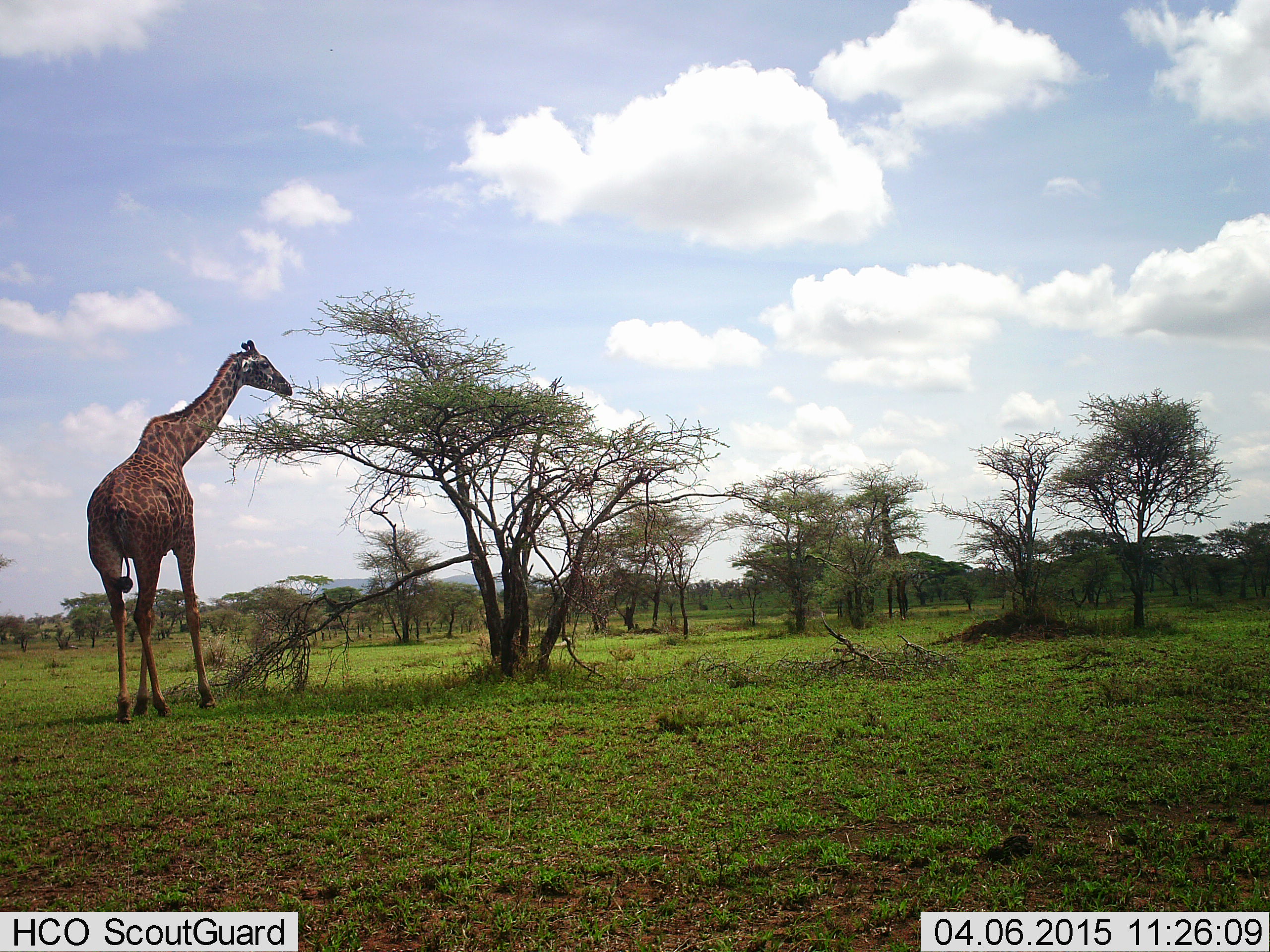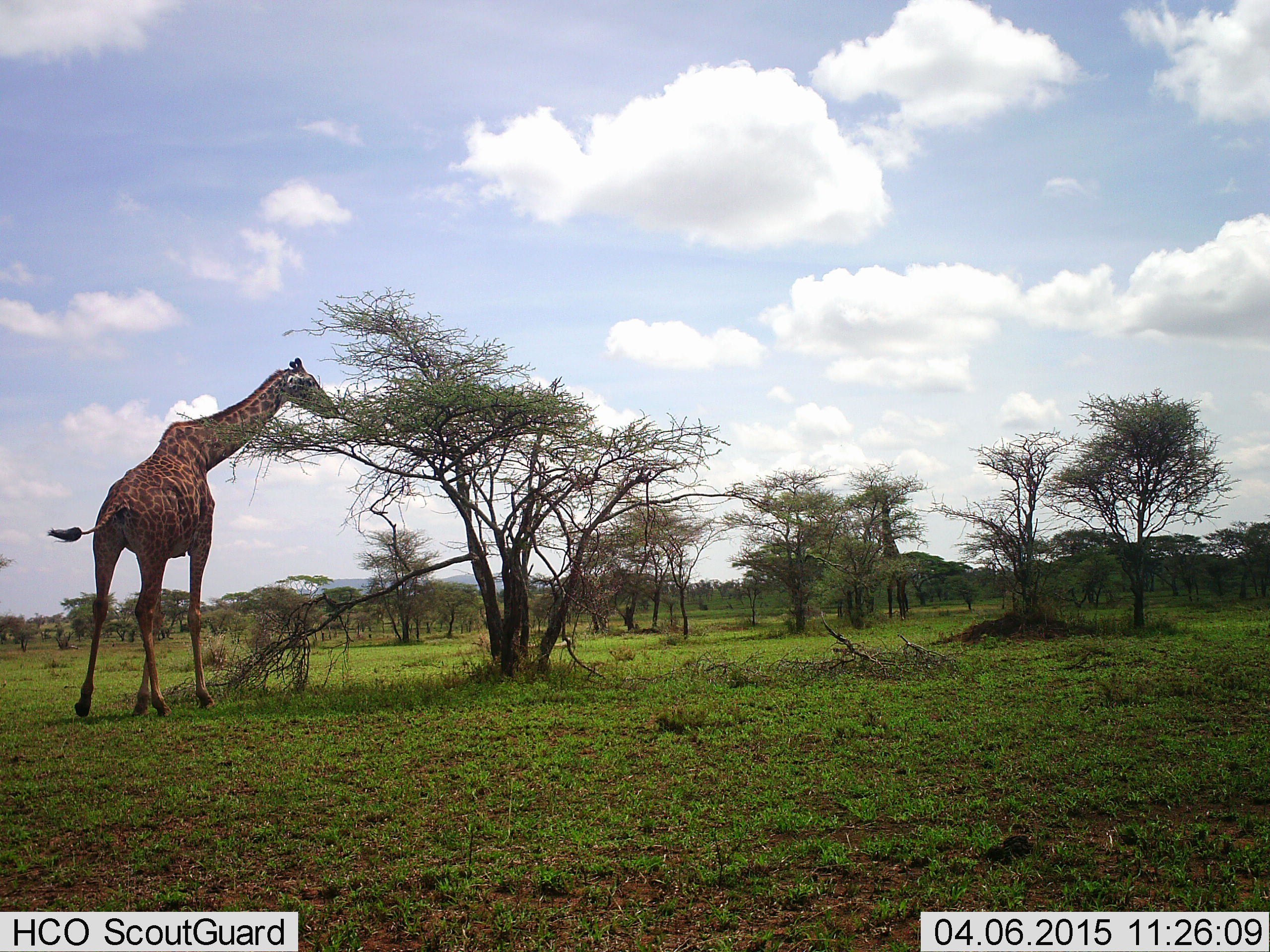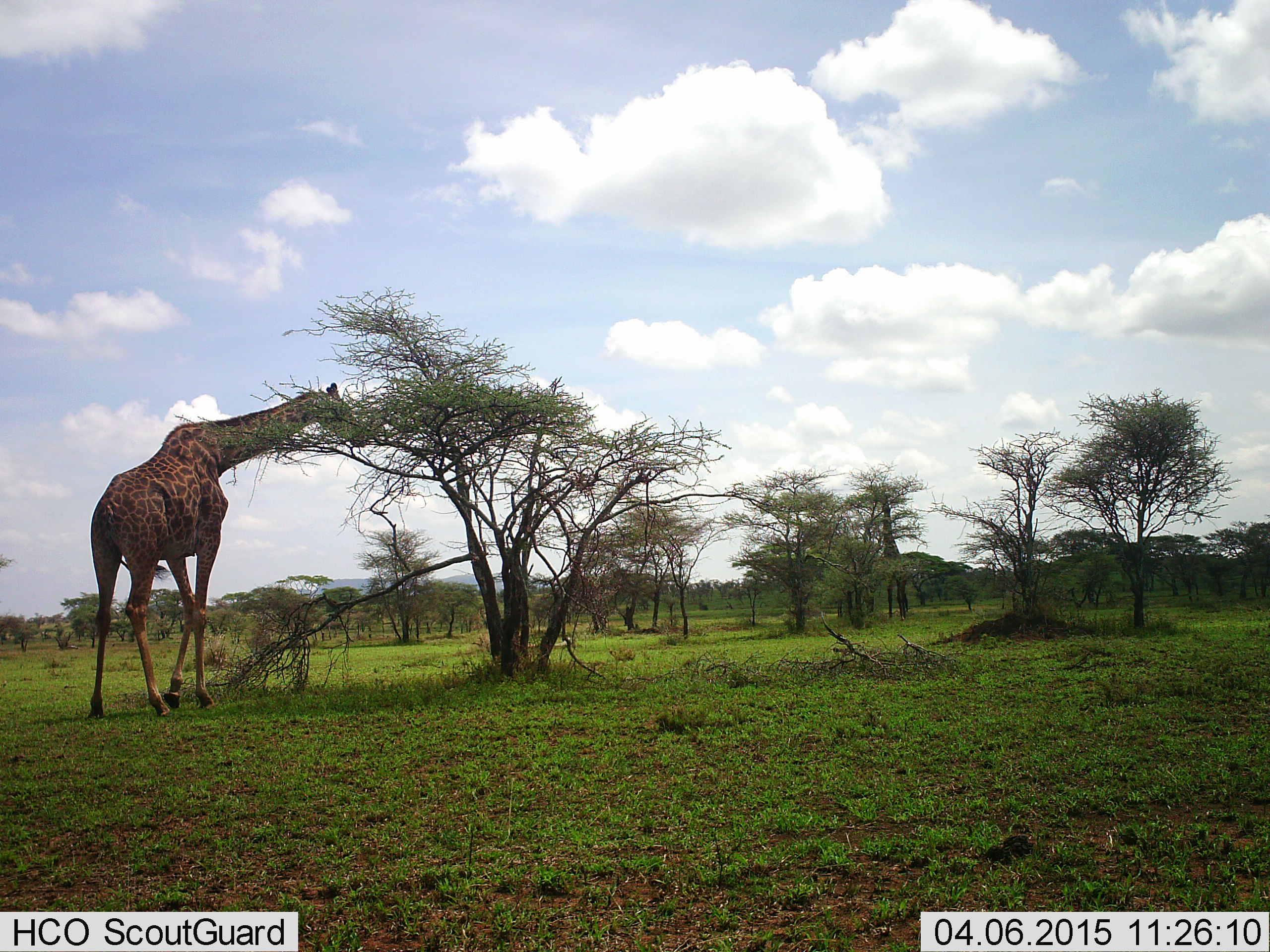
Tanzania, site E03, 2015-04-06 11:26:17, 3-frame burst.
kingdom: Animalia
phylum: Chordata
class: Mammalia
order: Artiodactyla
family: Giraffidae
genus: Giraffa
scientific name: Giraffa camelopardalis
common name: giraffe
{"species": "giraffe (Giraffa camelopardalis)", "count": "1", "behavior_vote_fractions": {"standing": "20%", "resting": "0%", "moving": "10%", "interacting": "0%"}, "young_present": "0%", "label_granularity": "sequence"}